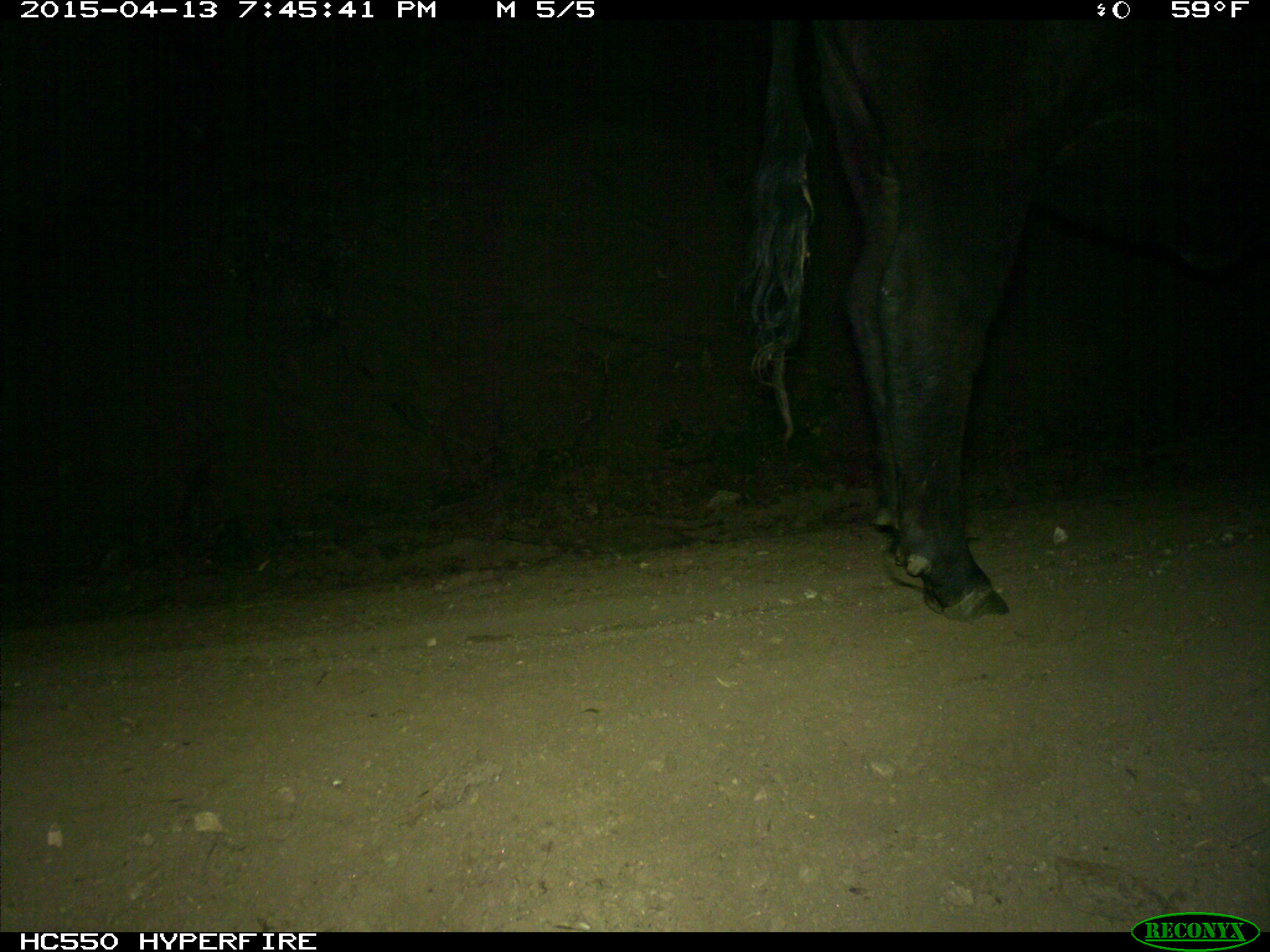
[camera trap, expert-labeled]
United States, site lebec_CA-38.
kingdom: Animalia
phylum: Chordata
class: Mammalia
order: Artiodactyla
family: Bovidae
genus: Bos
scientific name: Bos taurus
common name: domestic cow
Bos taurus (domestic cow).